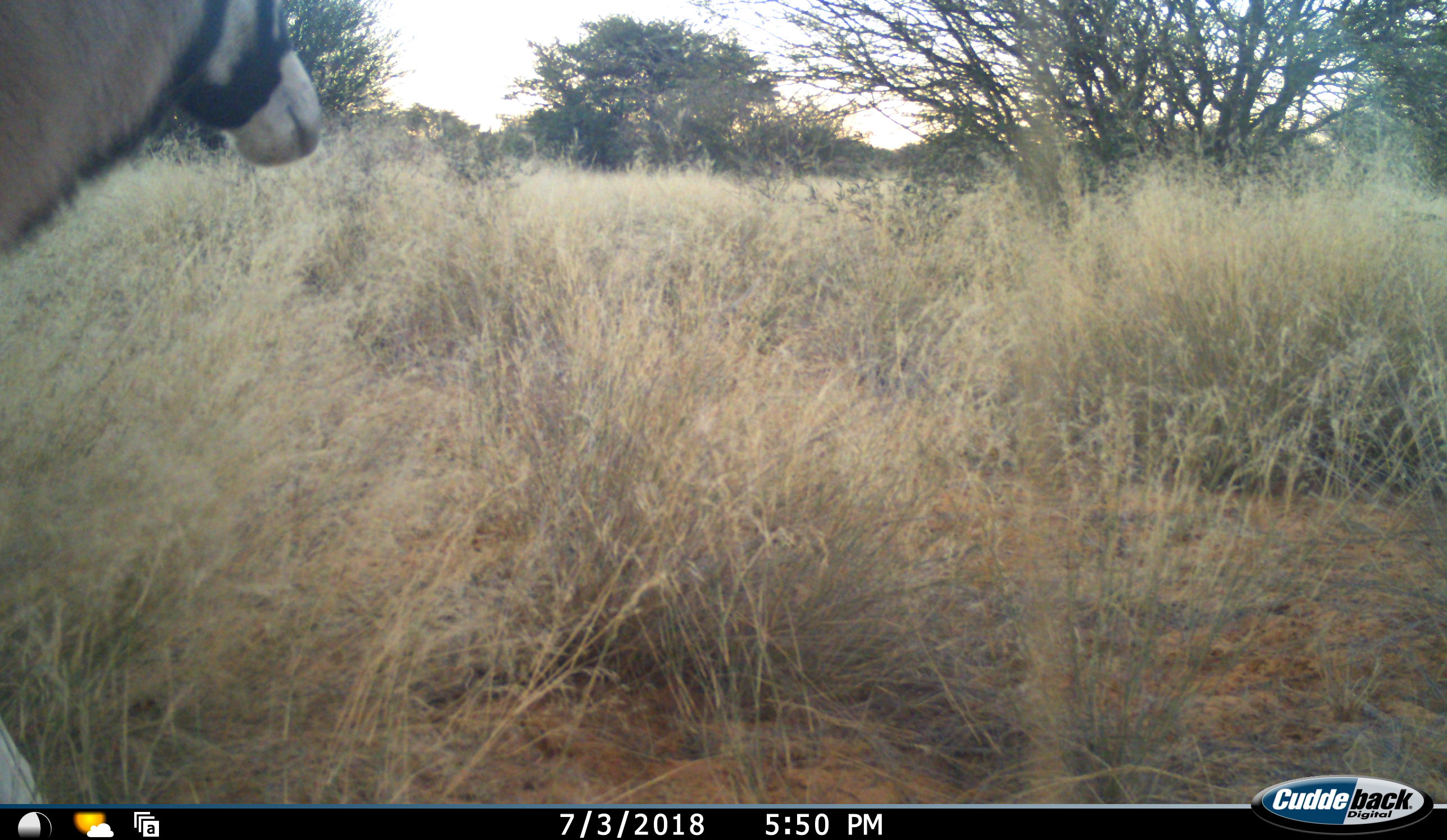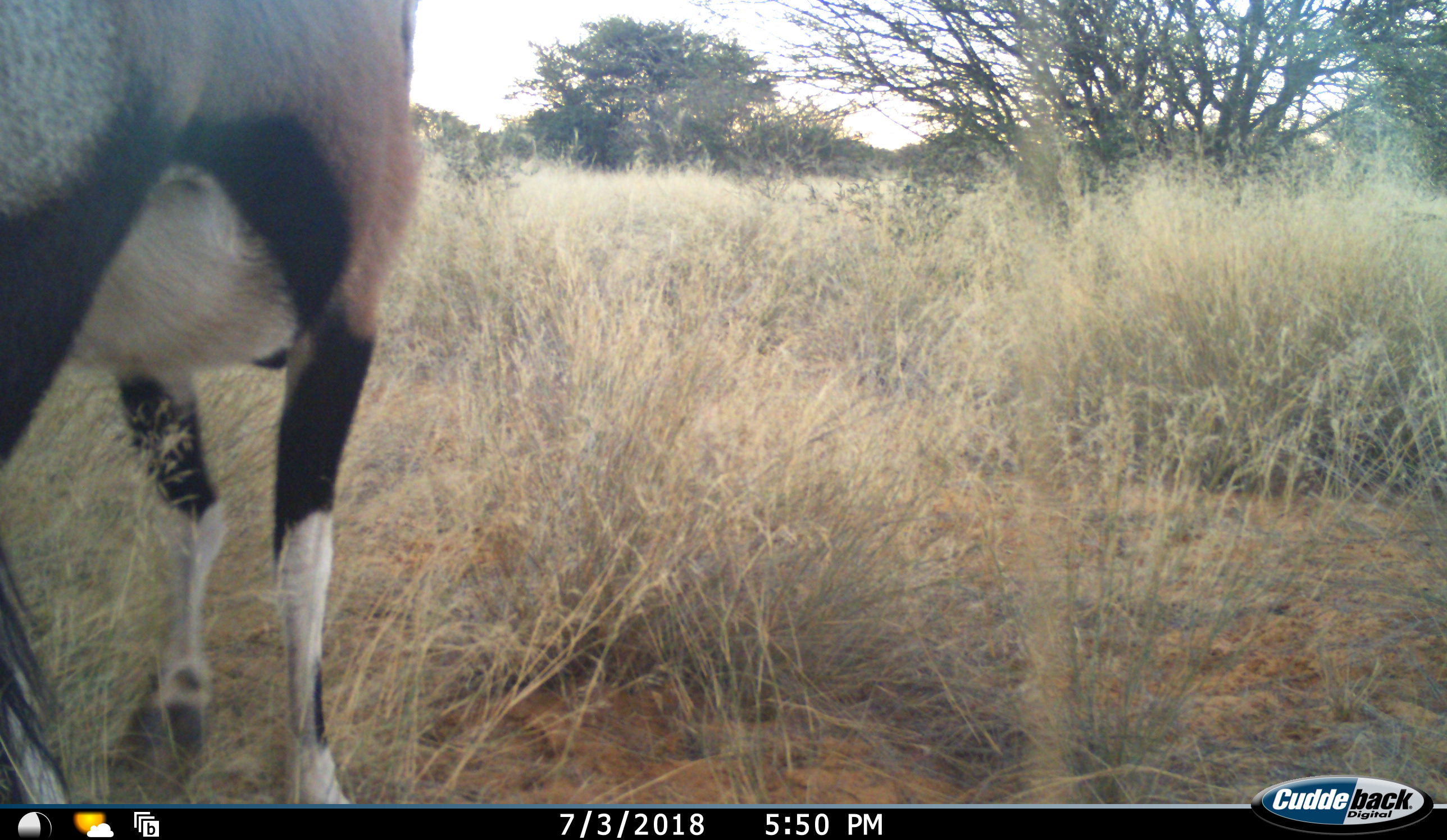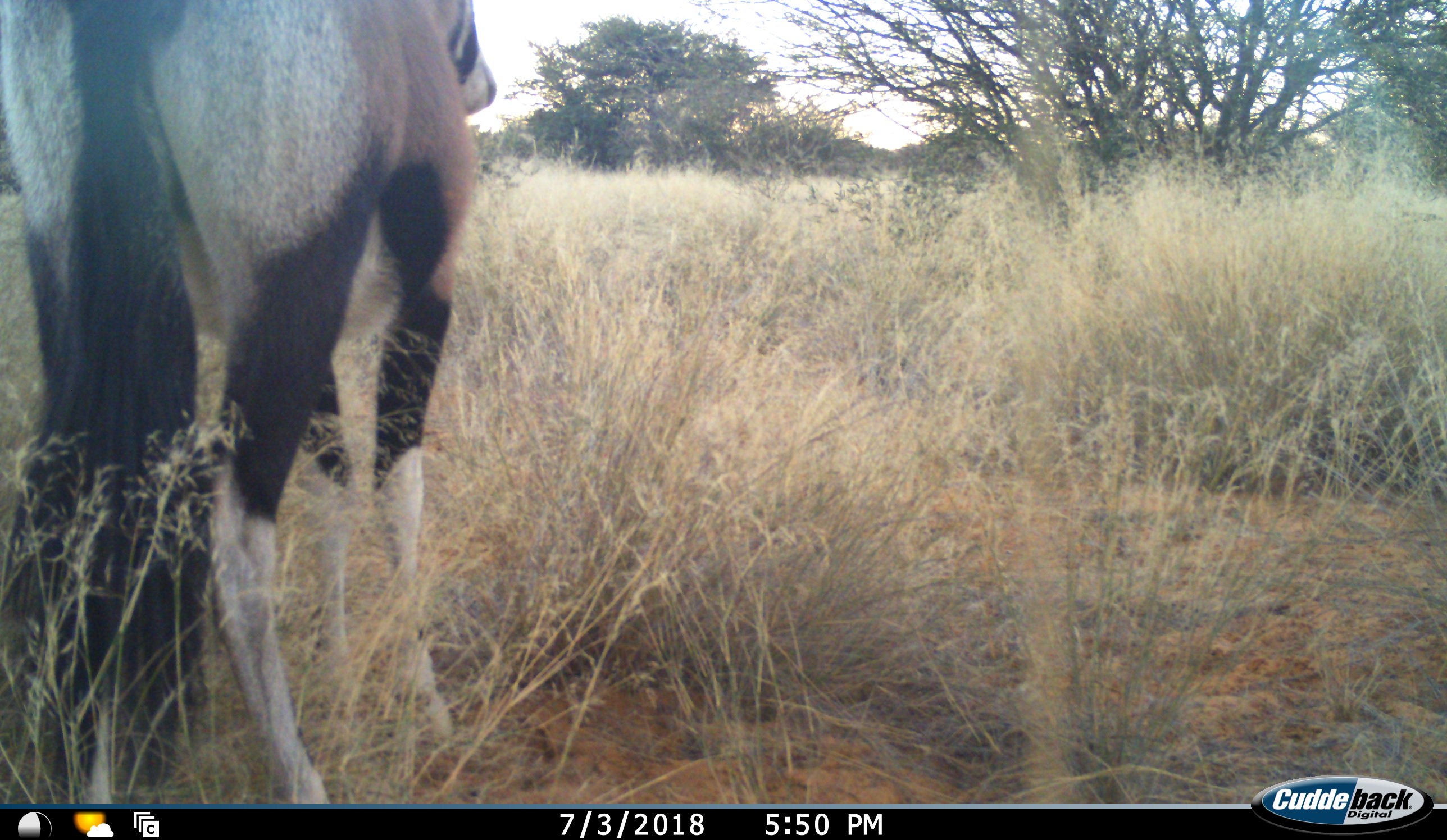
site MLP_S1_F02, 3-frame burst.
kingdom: Animalia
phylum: Chordata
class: Mammalia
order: Artiodactyla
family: Bovidae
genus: Oryx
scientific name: Oryx gazella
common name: gemsbok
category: oryx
Oryx (gemsbok) (Oryx gazella), count 1. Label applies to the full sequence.